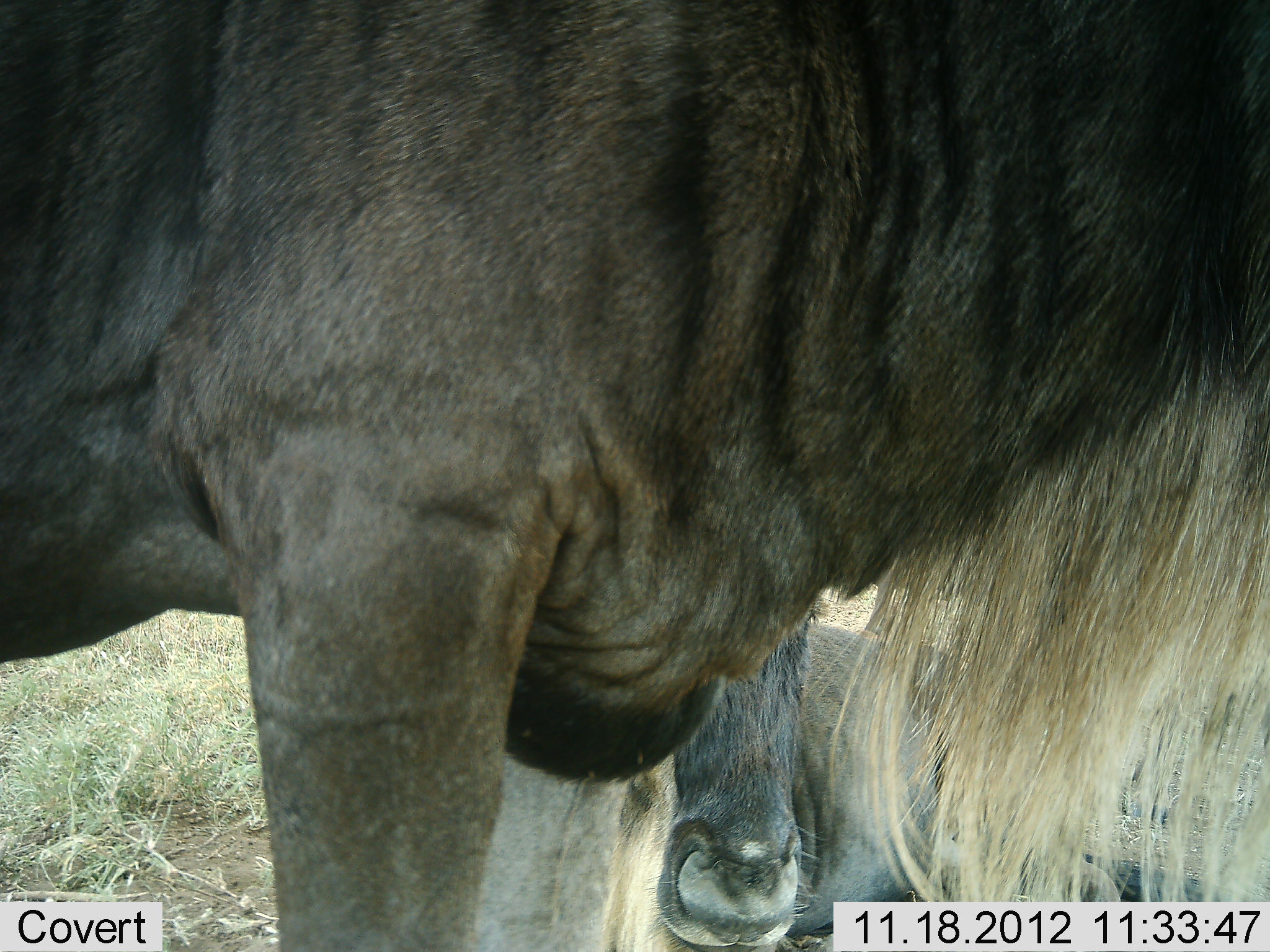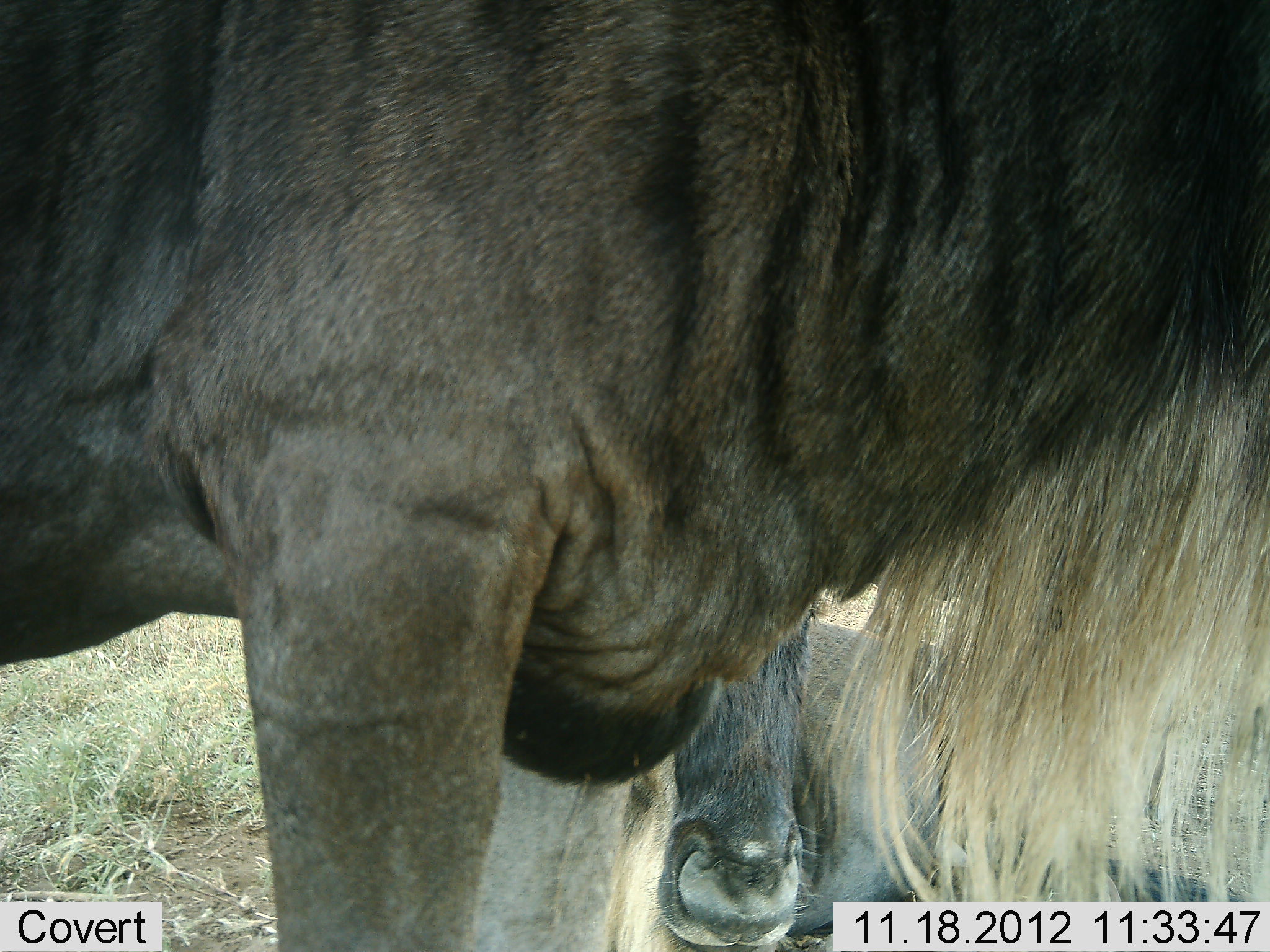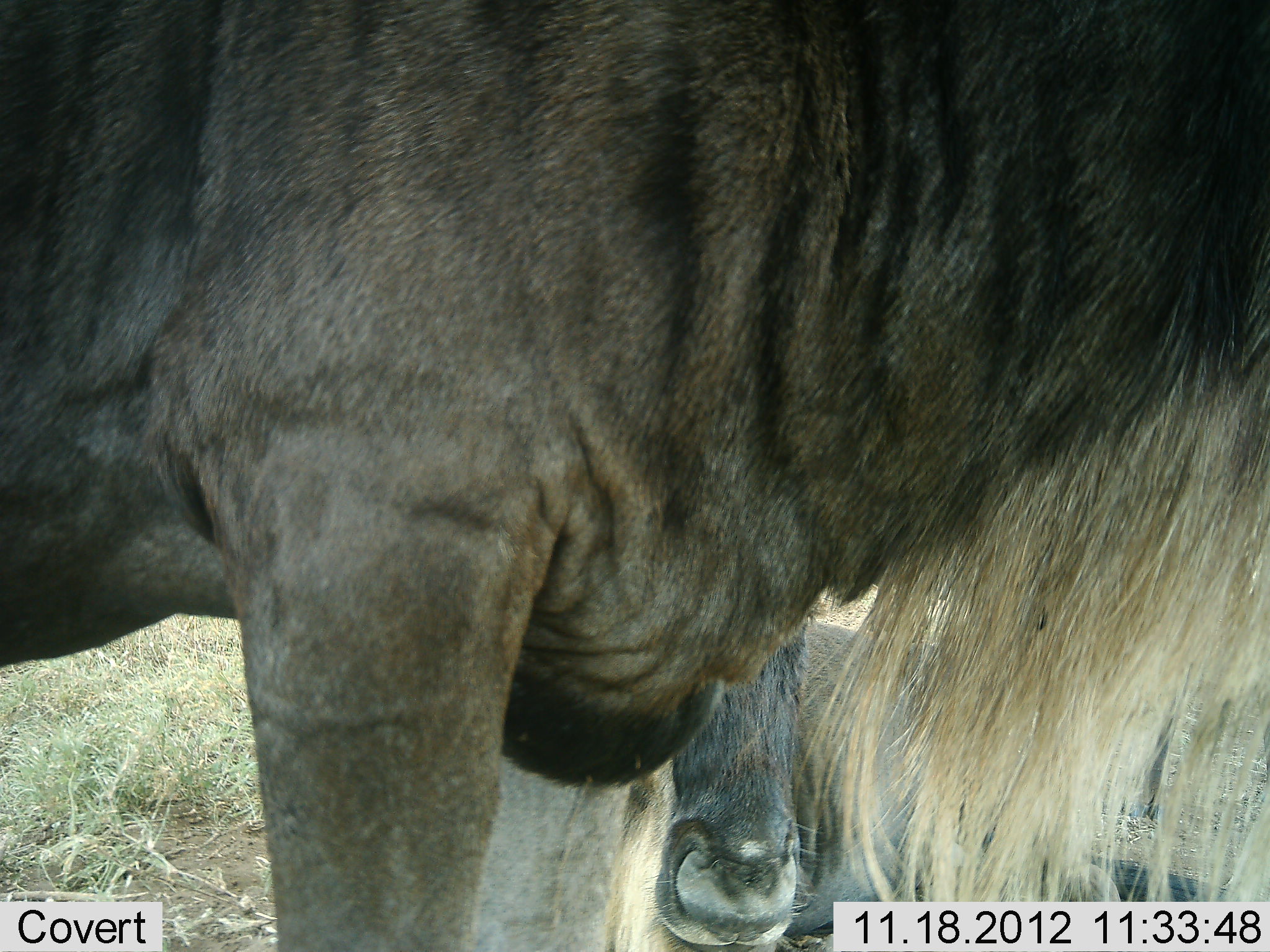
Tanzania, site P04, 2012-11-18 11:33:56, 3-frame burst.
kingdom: Animalia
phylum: Chordata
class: Mammalia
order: Artiodactyla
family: Bovidae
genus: Connochaetes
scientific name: Connochaetes taurinus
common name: blue wildebeest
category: wildebeest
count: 2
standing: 100%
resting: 80%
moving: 0%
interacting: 0%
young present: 0%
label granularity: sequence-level